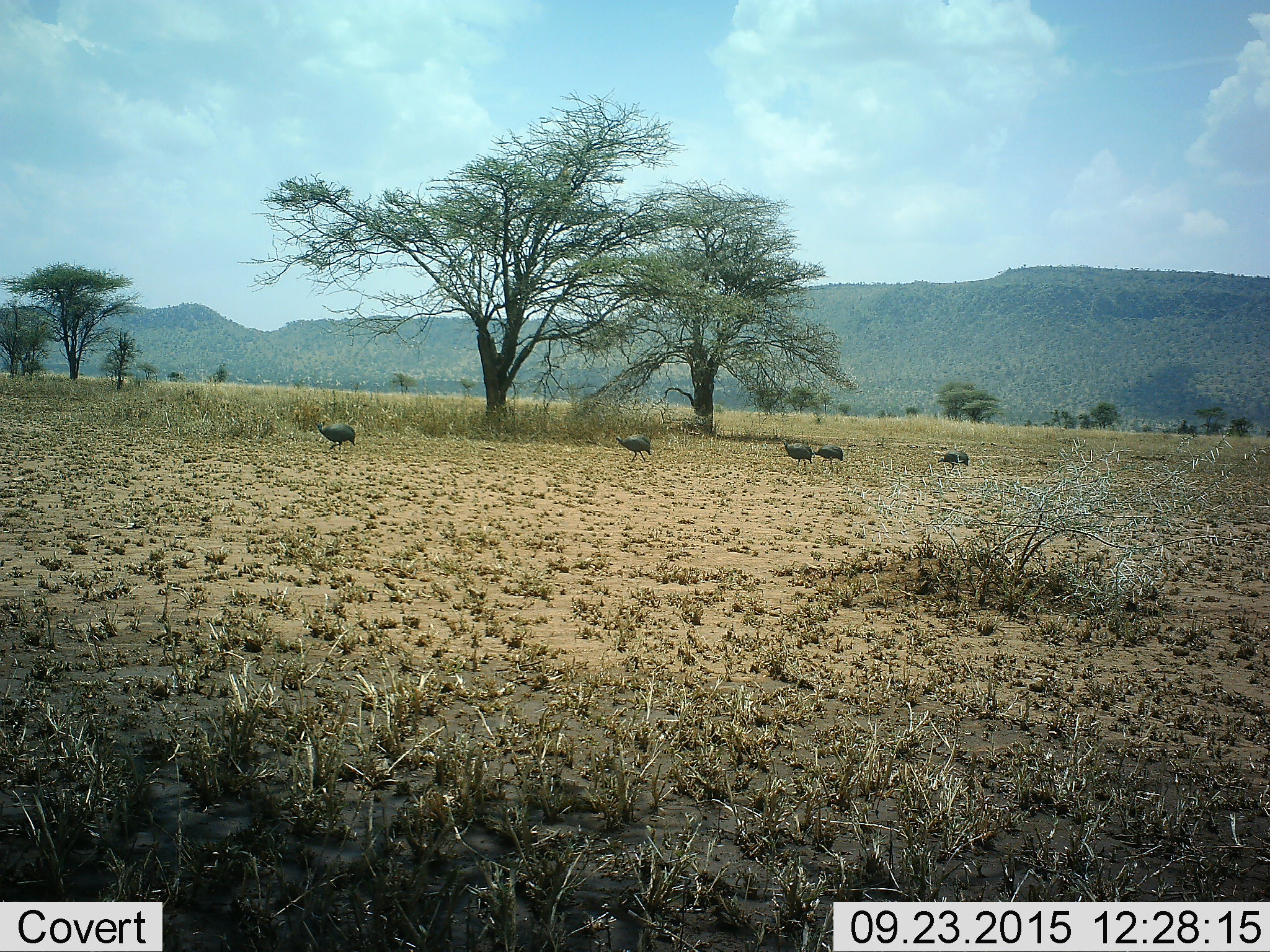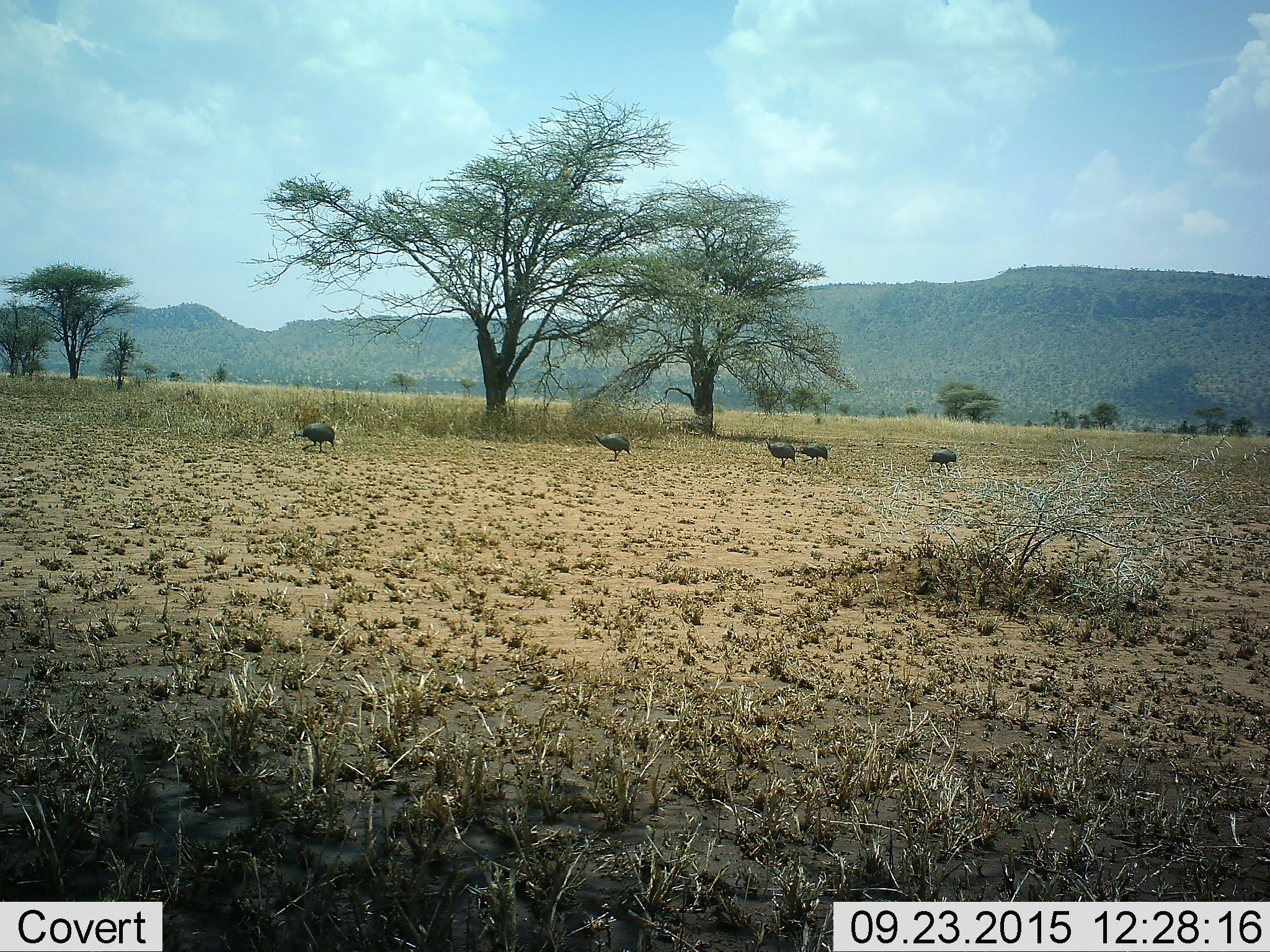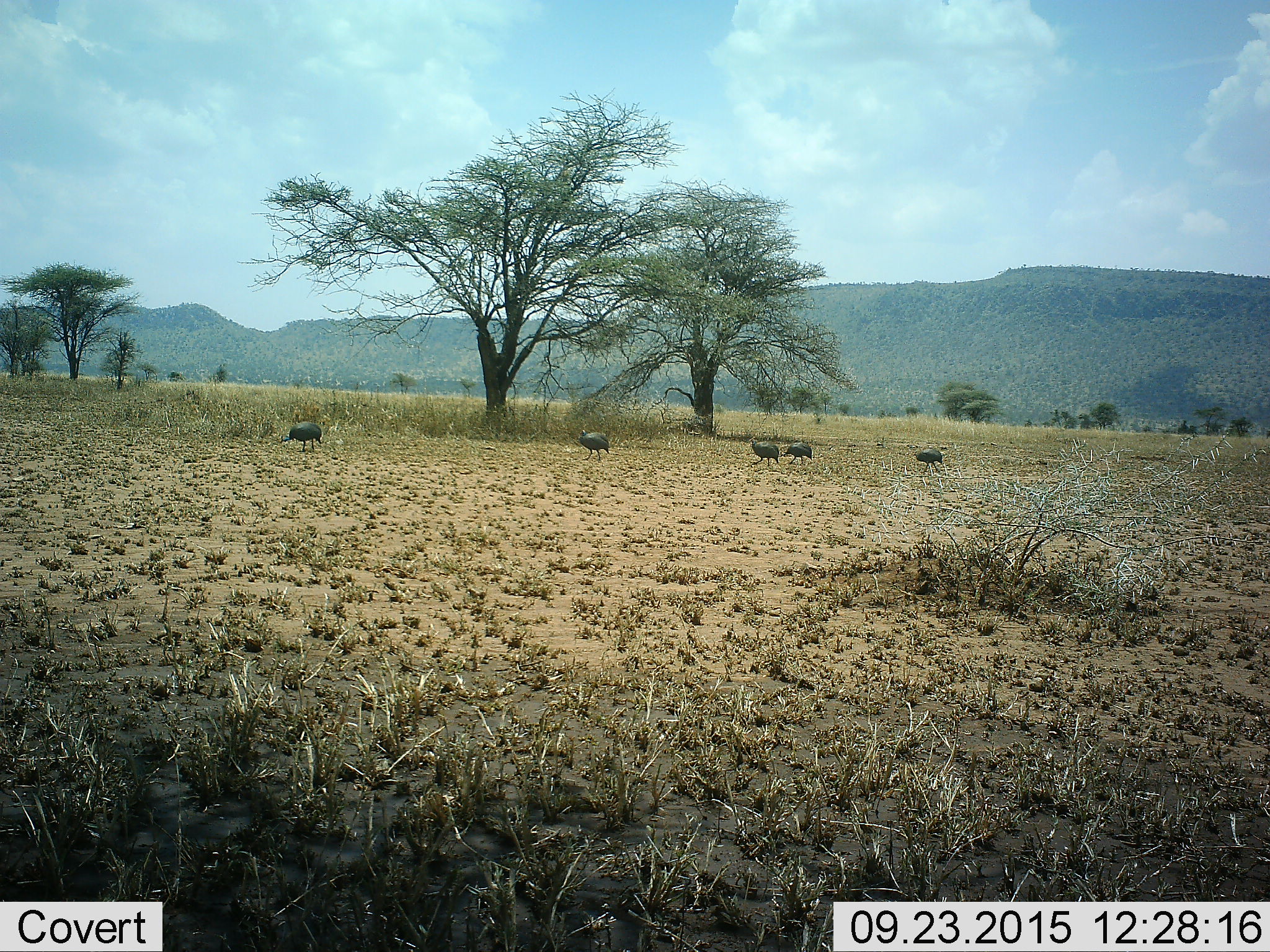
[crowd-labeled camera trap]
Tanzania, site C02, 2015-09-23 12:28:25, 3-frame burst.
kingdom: Animalia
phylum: Chordata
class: Aves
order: Galliformes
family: Numididae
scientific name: Numididae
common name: guinea fowl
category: guineafowl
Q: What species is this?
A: Guineafowl (guinea fowl) (Numididae).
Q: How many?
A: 5.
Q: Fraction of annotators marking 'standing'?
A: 11%.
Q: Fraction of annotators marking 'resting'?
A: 0%.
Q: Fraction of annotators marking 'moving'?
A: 89%.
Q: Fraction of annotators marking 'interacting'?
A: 0%.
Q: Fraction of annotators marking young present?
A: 0%.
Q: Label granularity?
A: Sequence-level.